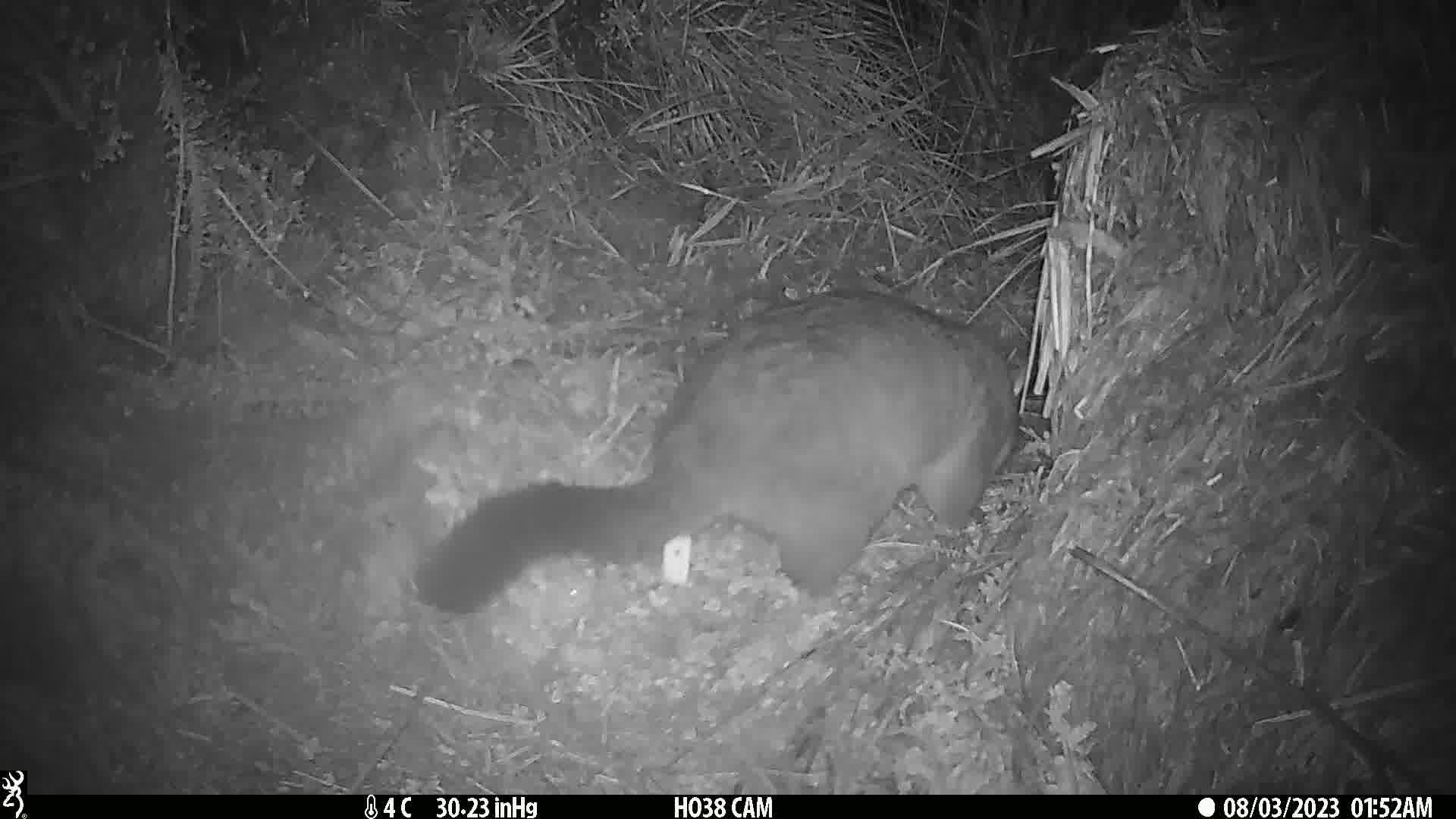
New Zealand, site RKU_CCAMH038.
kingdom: Animalia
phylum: Chordata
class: Mammalia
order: Diprotodontia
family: Phalangeridae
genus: Trichosurus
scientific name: Trichosurus vulpecula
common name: common brushtail possum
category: possum